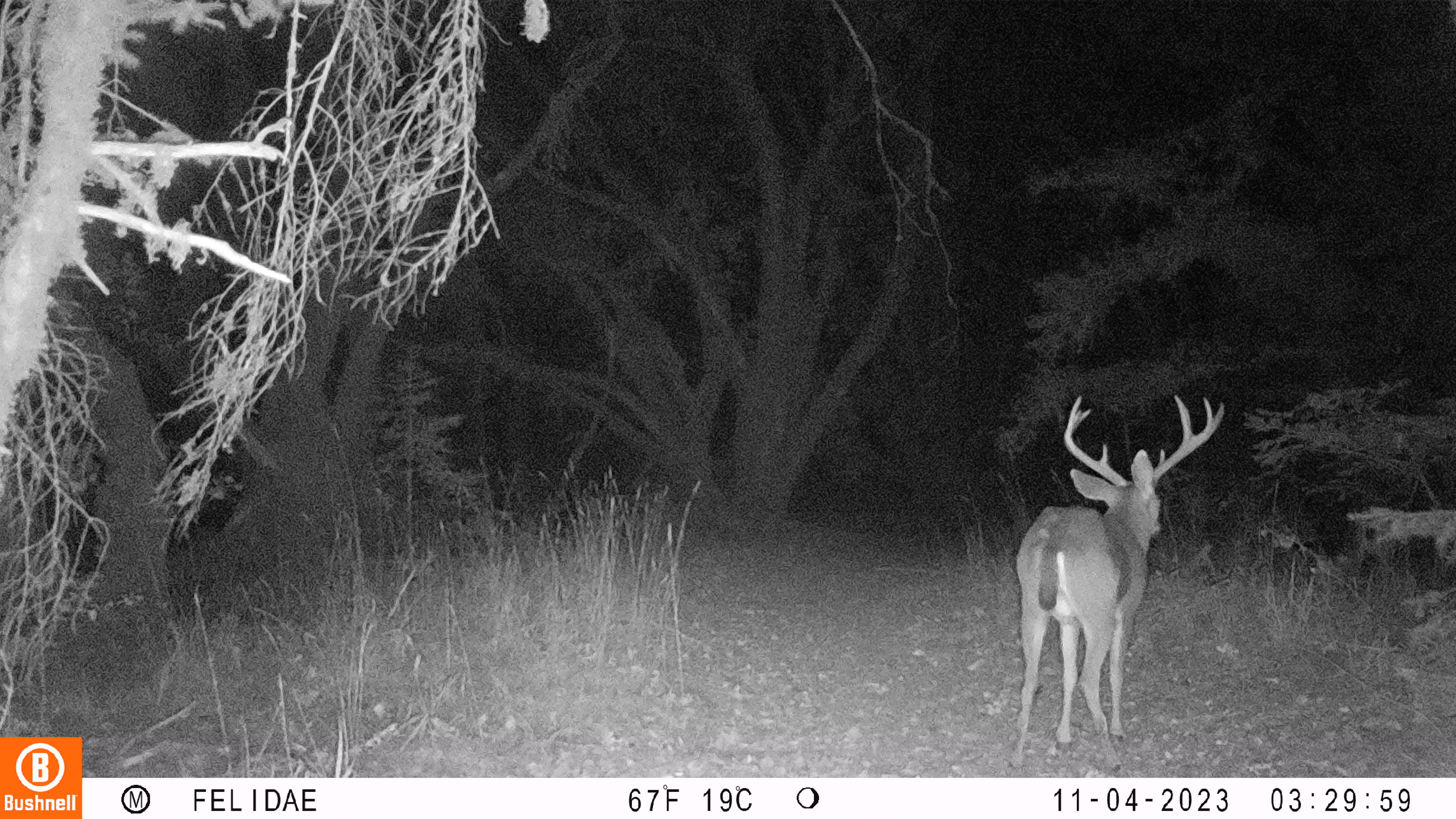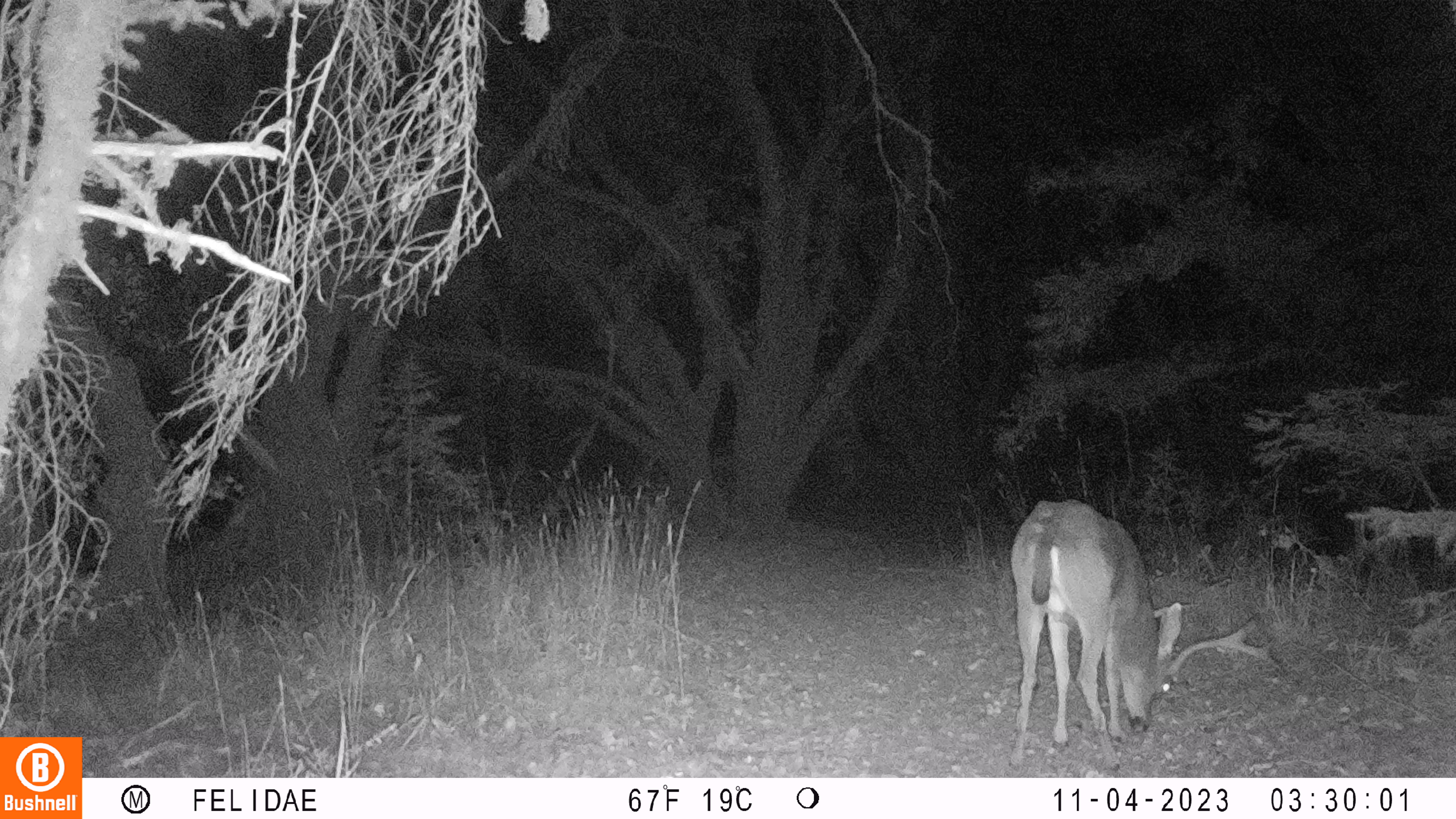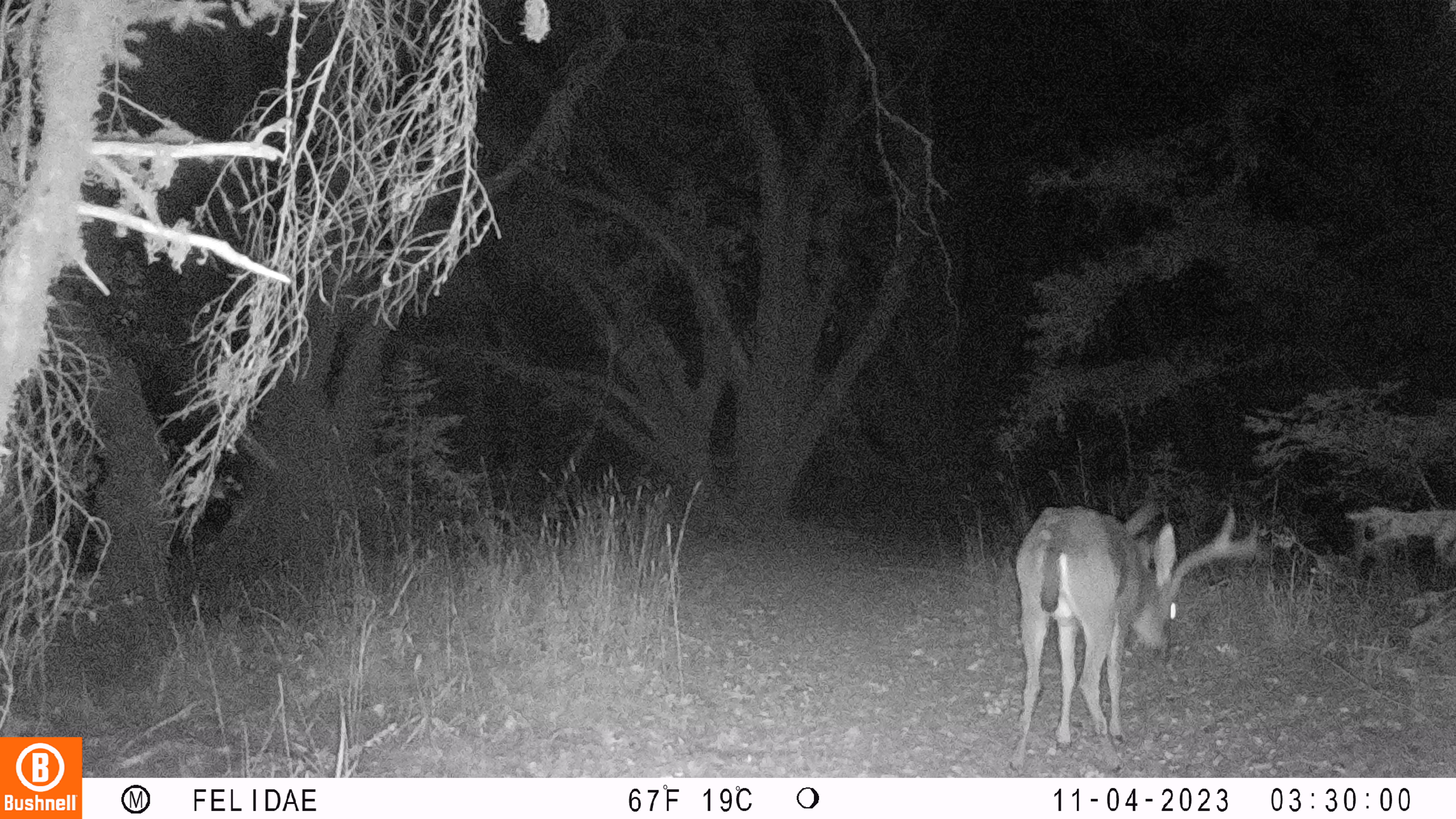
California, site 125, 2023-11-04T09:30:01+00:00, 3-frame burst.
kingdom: Animalia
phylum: Chordata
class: Mammalia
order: Artiodactyla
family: Cervidae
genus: Odocoileus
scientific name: Odocoileus hemionus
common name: mule deer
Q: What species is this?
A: Mule deer (Odocoileus hemionus).